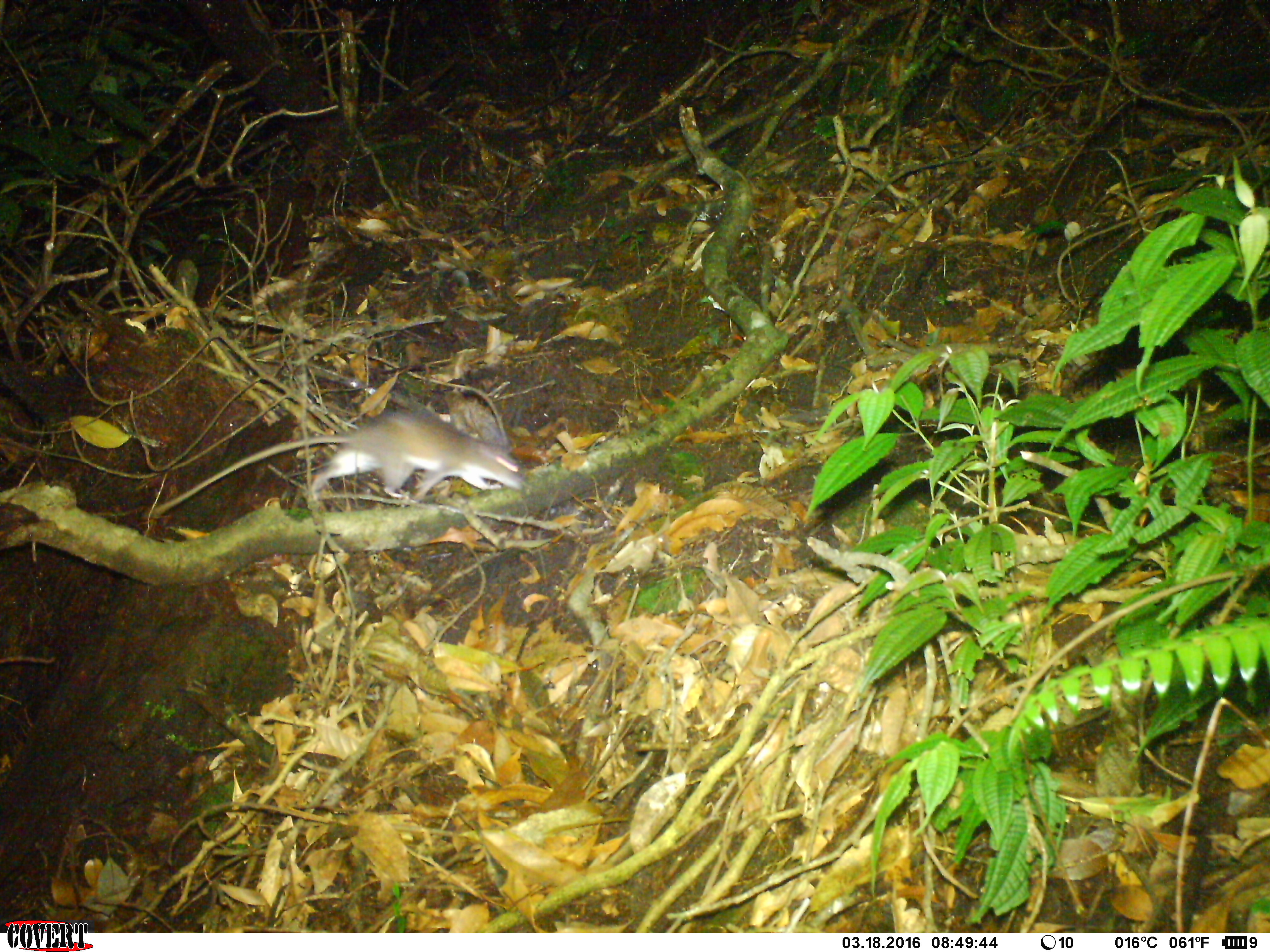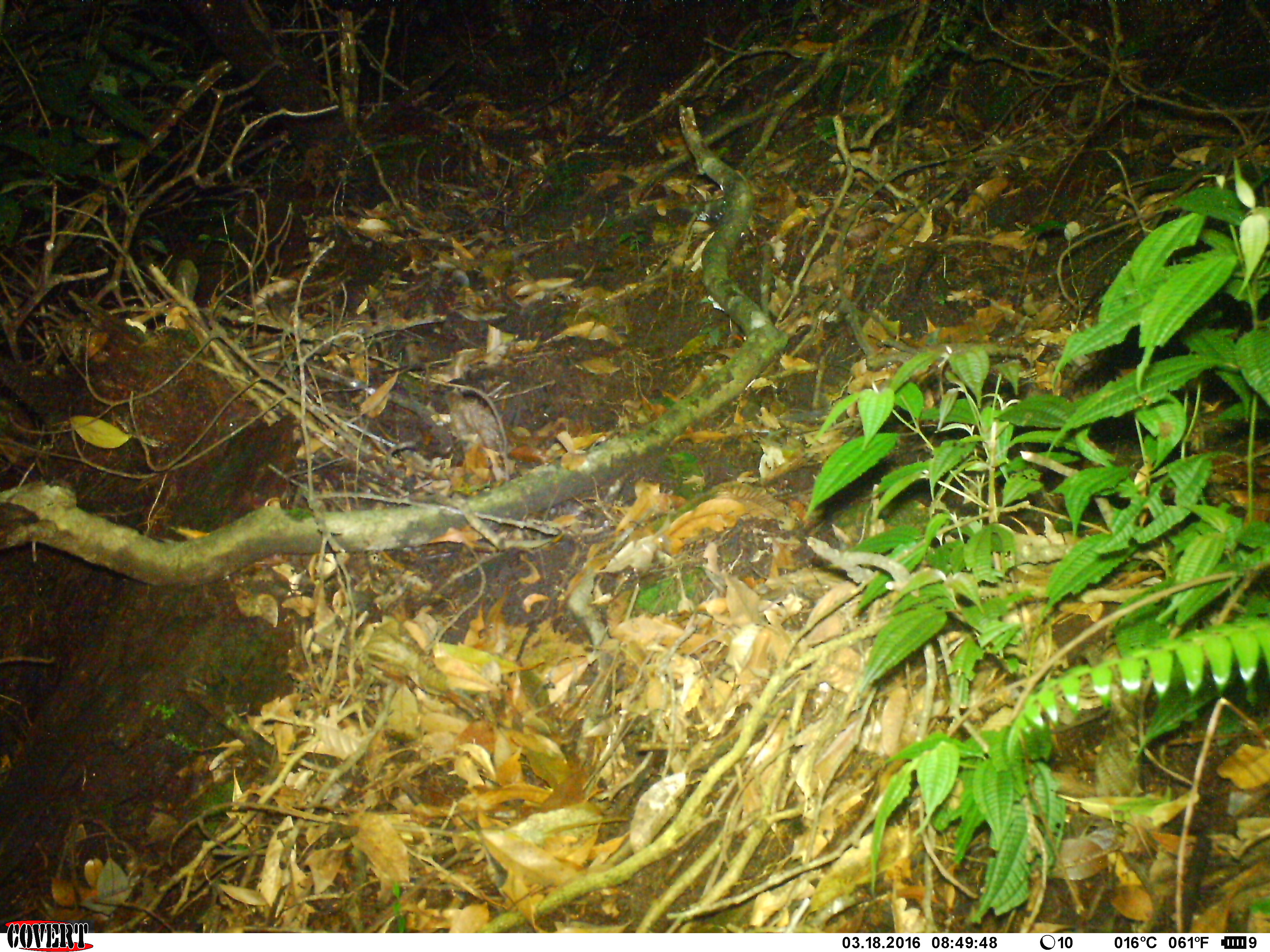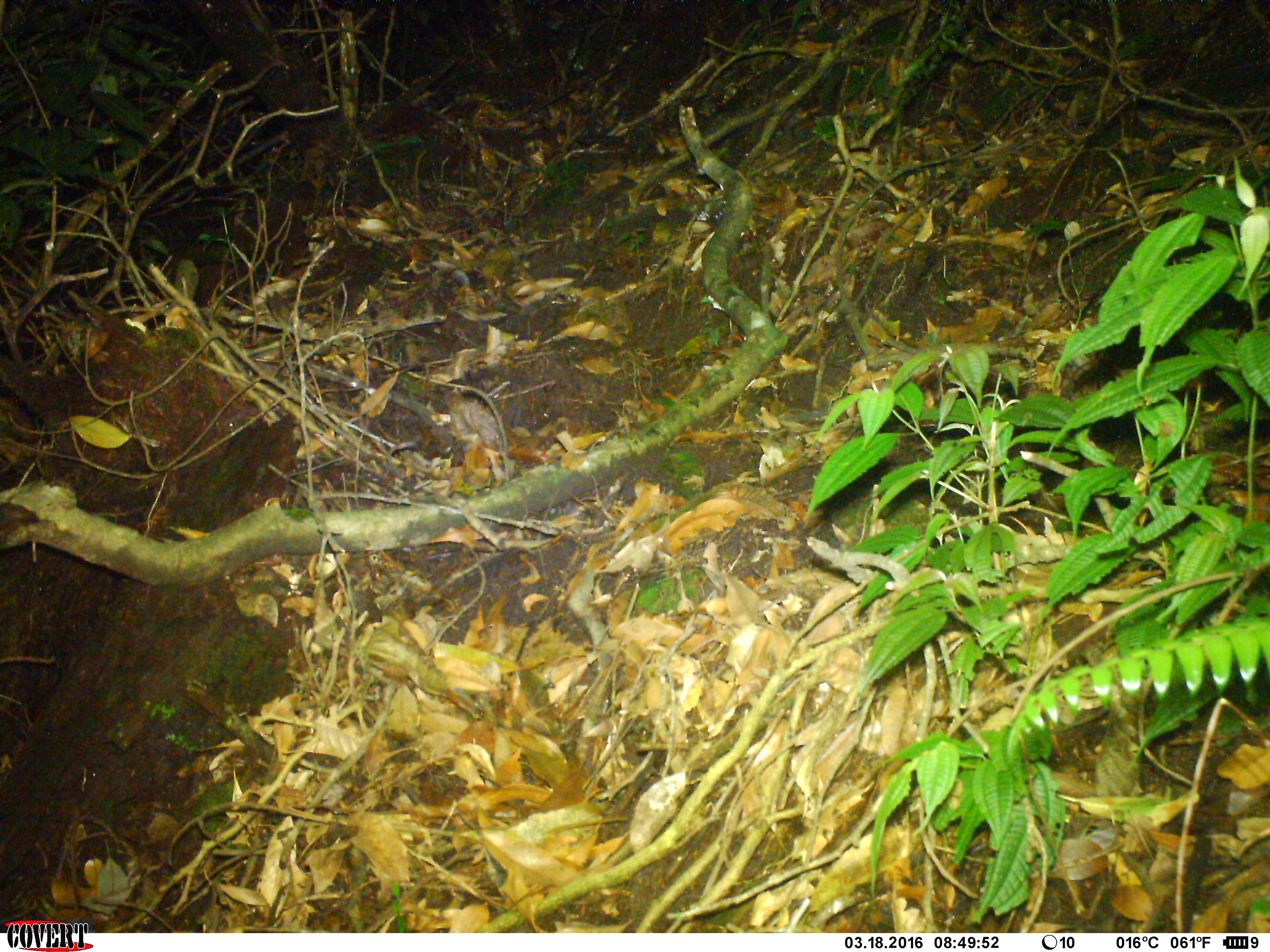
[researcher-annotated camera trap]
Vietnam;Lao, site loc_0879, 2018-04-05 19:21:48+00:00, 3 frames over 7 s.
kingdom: Animalia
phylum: Chordata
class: Mammalia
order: Rodentia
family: Muridae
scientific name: Muridae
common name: old-world mice and rats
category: unidentified murid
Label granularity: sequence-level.